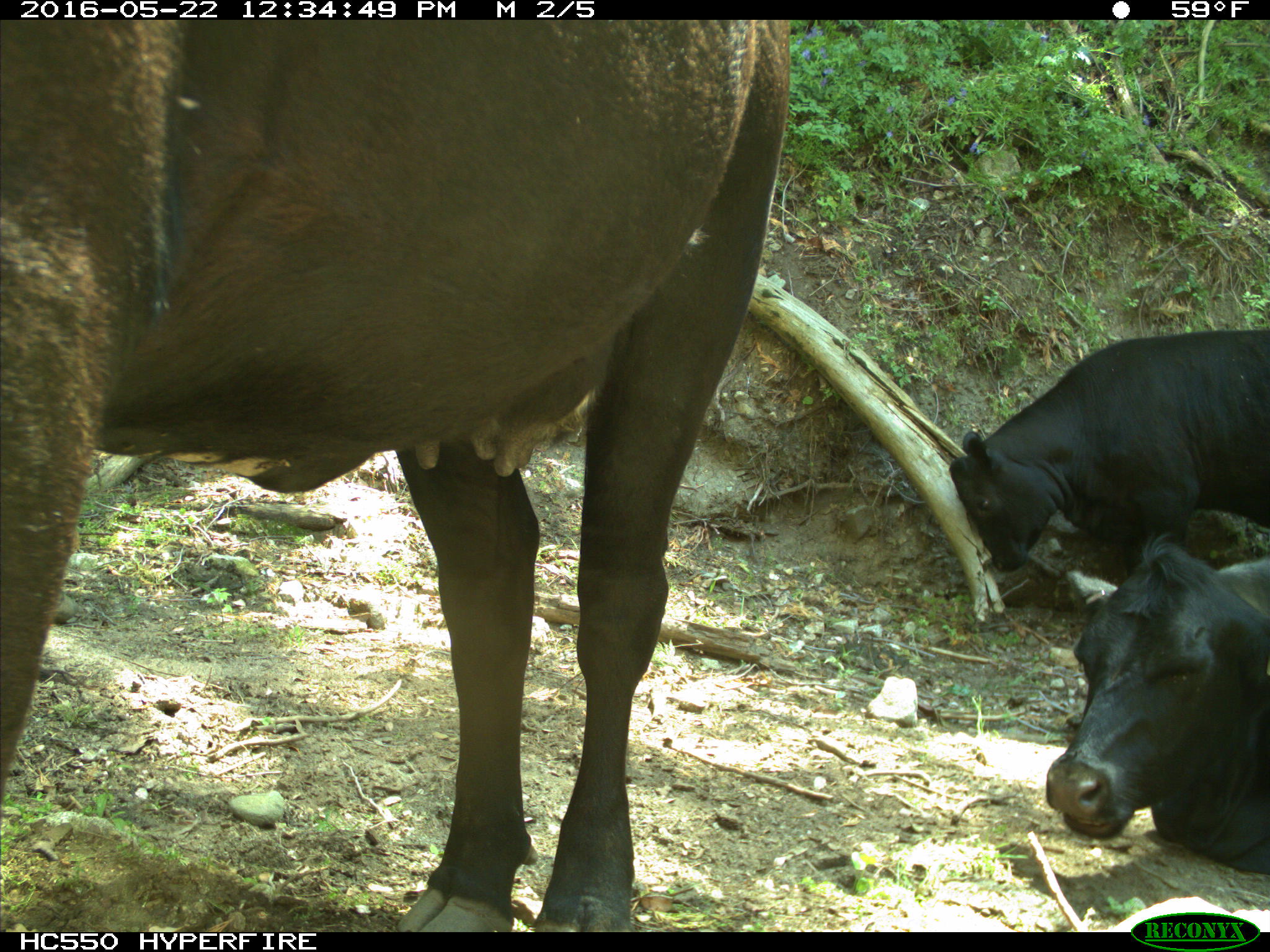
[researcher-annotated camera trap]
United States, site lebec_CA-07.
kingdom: Animalia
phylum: Chordata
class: Mammalia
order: Artiodactyla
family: Bovidae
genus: Bos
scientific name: Bos taurus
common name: domestic cow